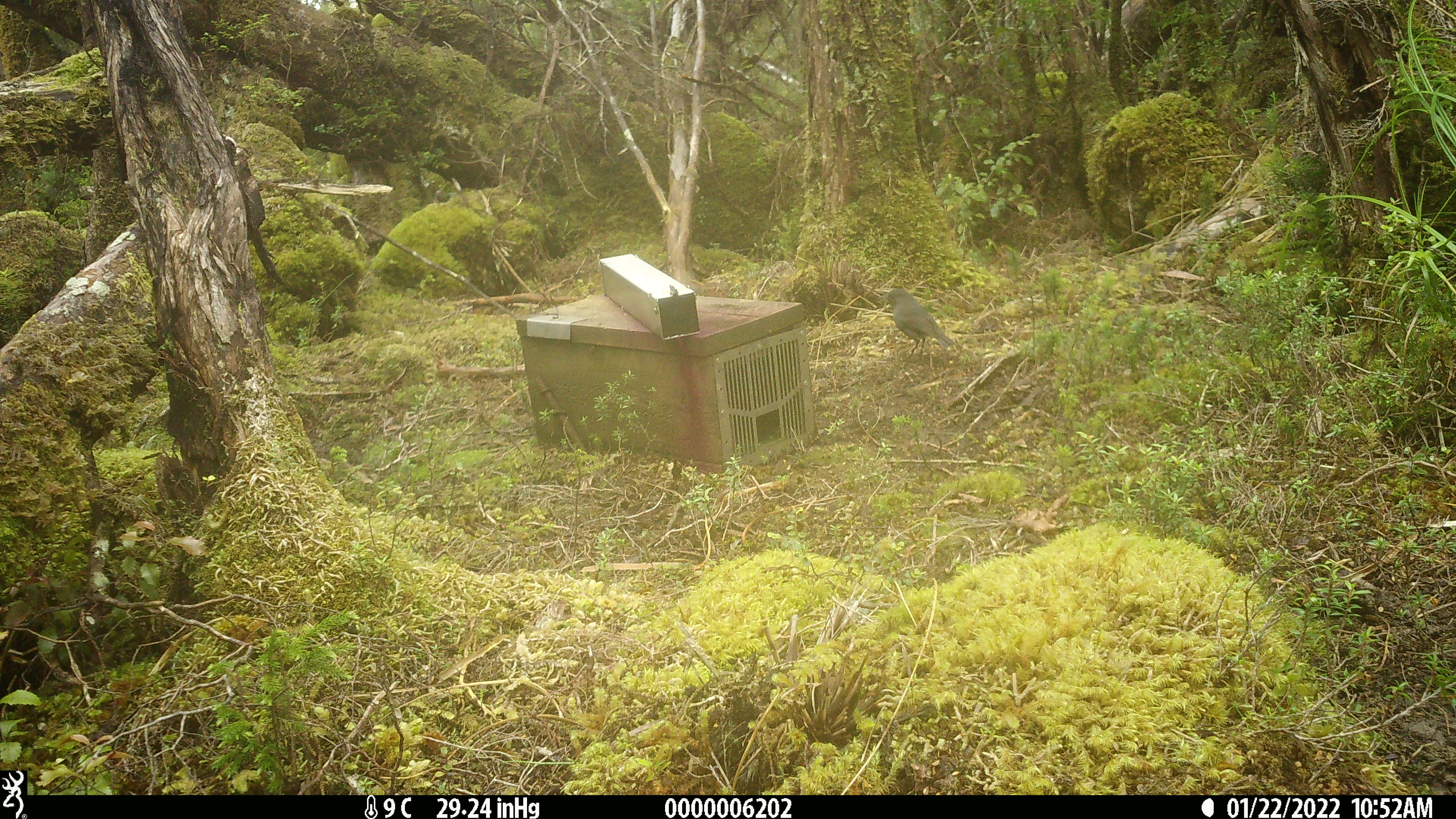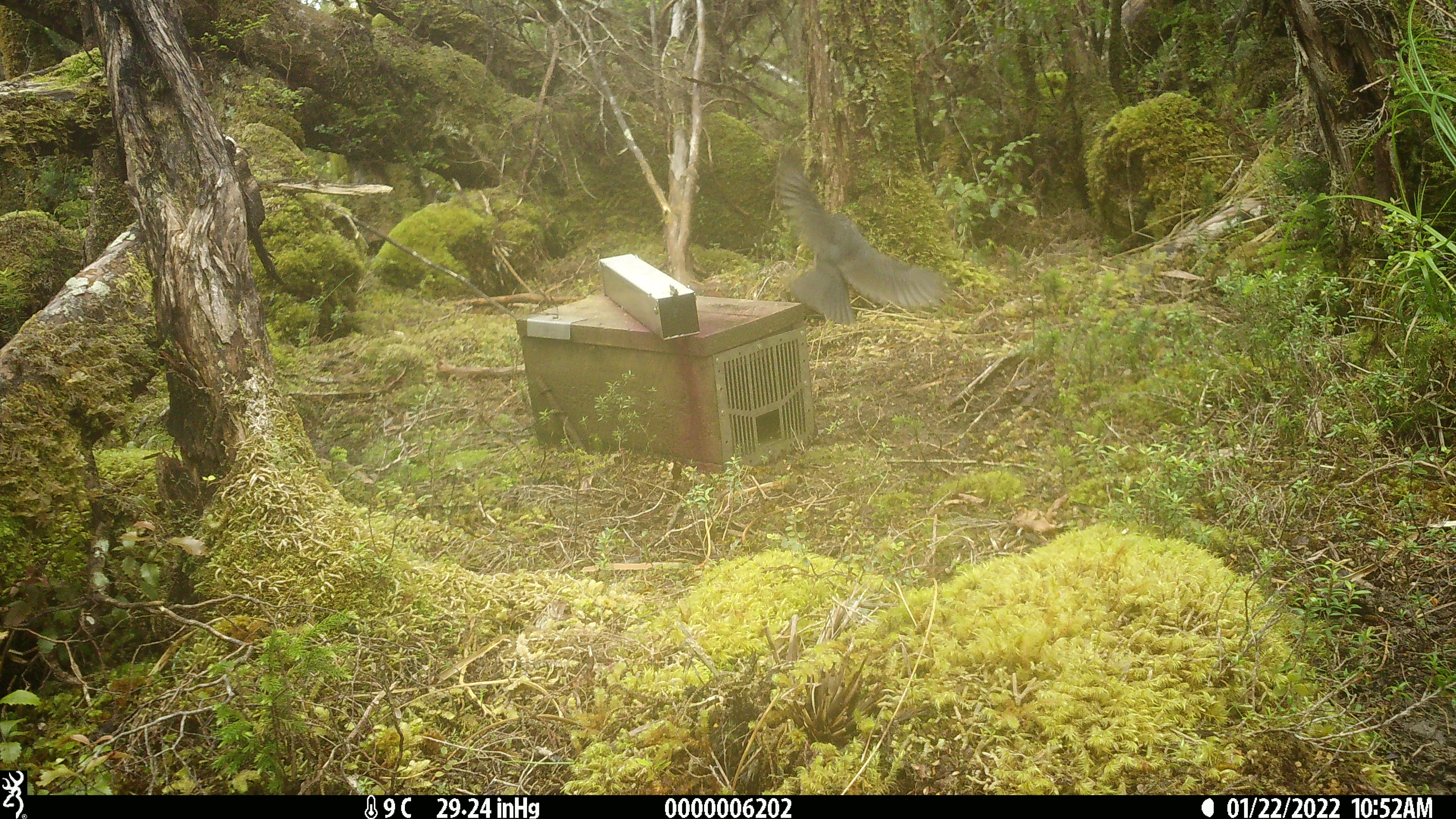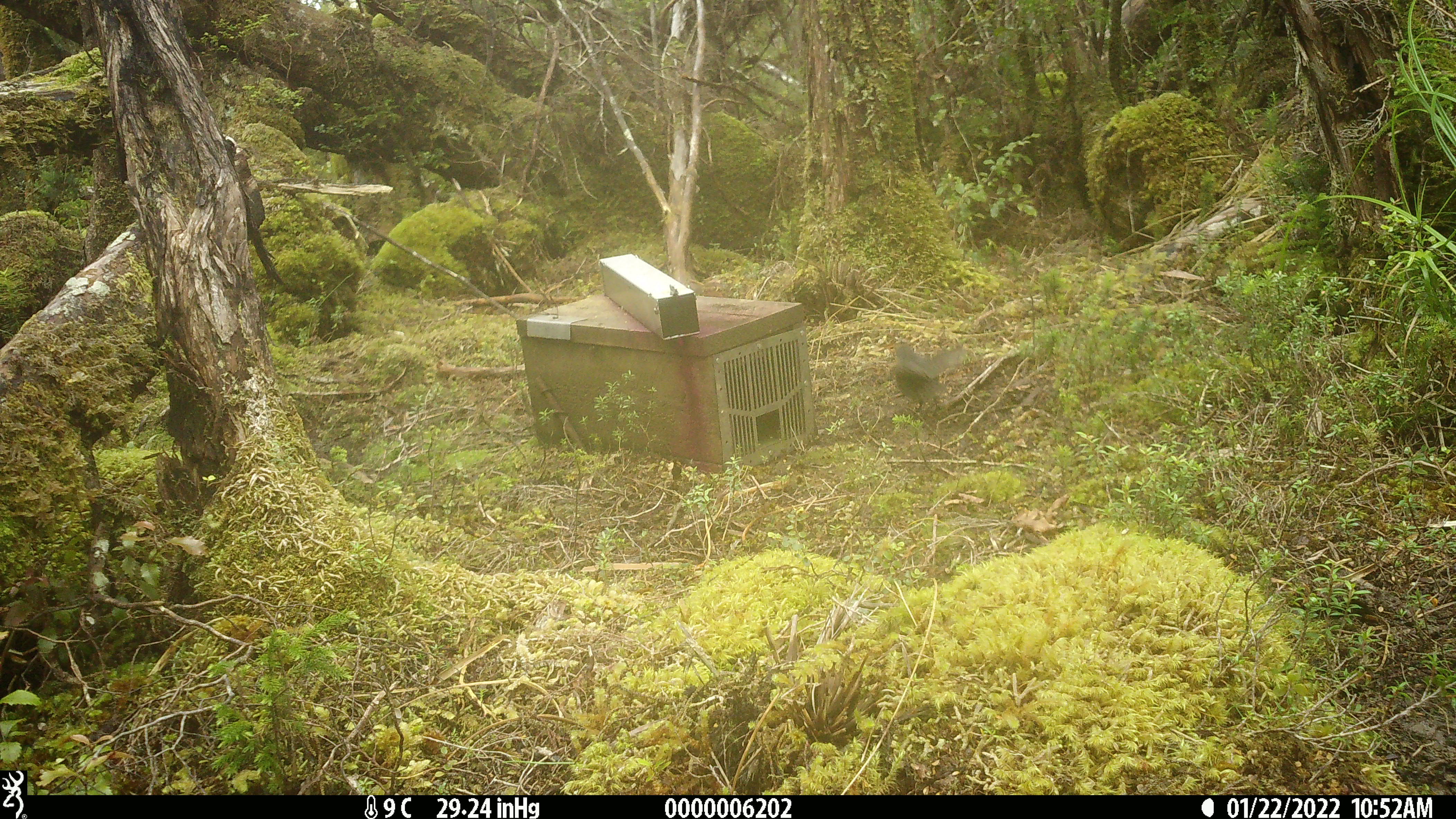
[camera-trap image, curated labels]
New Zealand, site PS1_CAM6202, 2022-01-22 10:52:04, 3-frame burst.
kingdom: Animalia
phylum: Chordata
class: Aves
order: Passeriformes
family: Petroicidae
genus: Petroica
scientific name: Petroica australis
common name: new zealand robin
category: robin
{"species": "robin (new zealand robin) (Petroica australis)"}